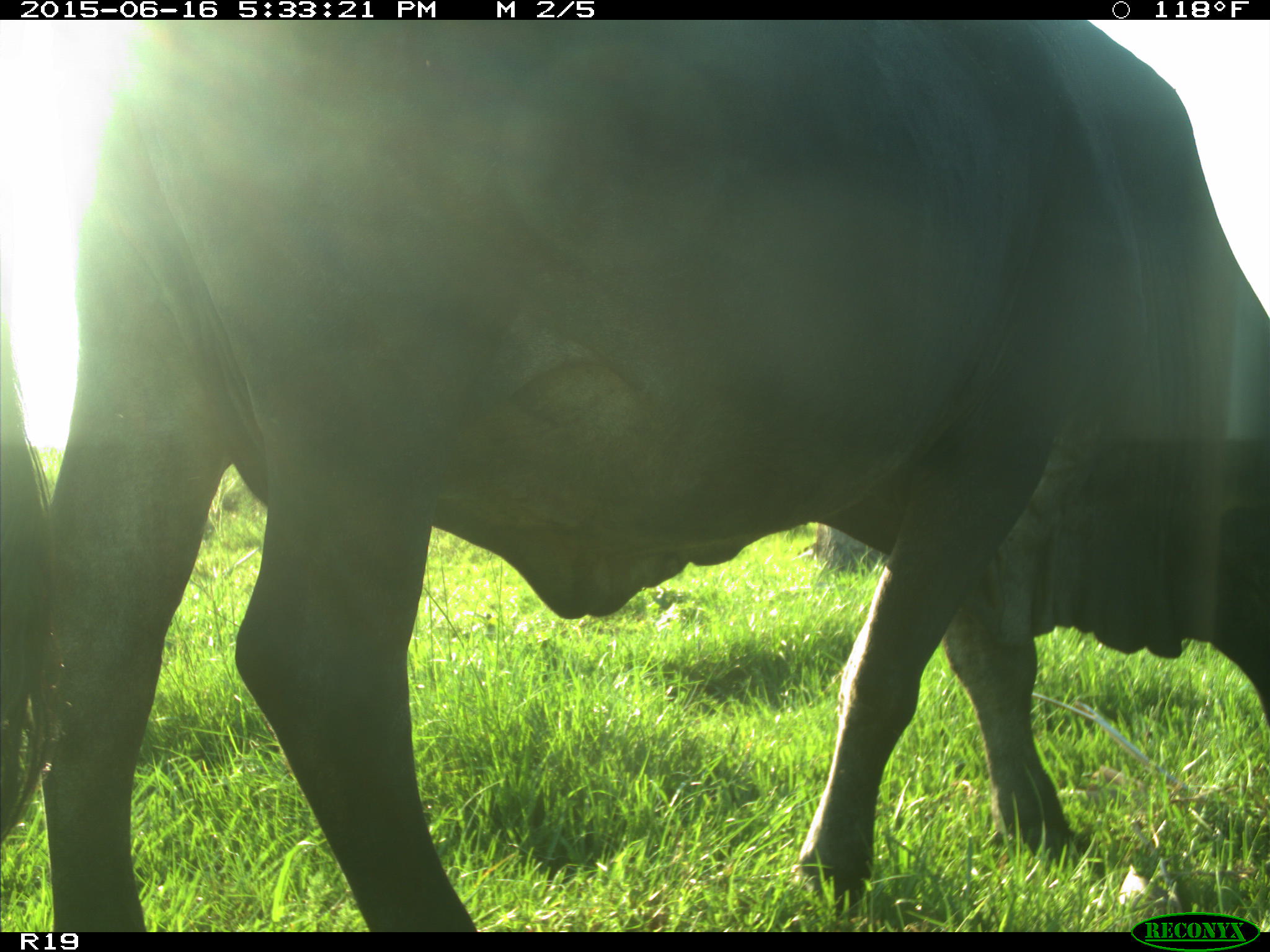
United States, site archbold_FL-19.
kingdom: Animalia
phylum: Chordata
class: Mammalia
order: Artiodactyla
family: Bovidae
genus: Bos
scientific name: Bos taurus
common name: domestic cow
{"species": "Bos taurus (domestic cow)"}